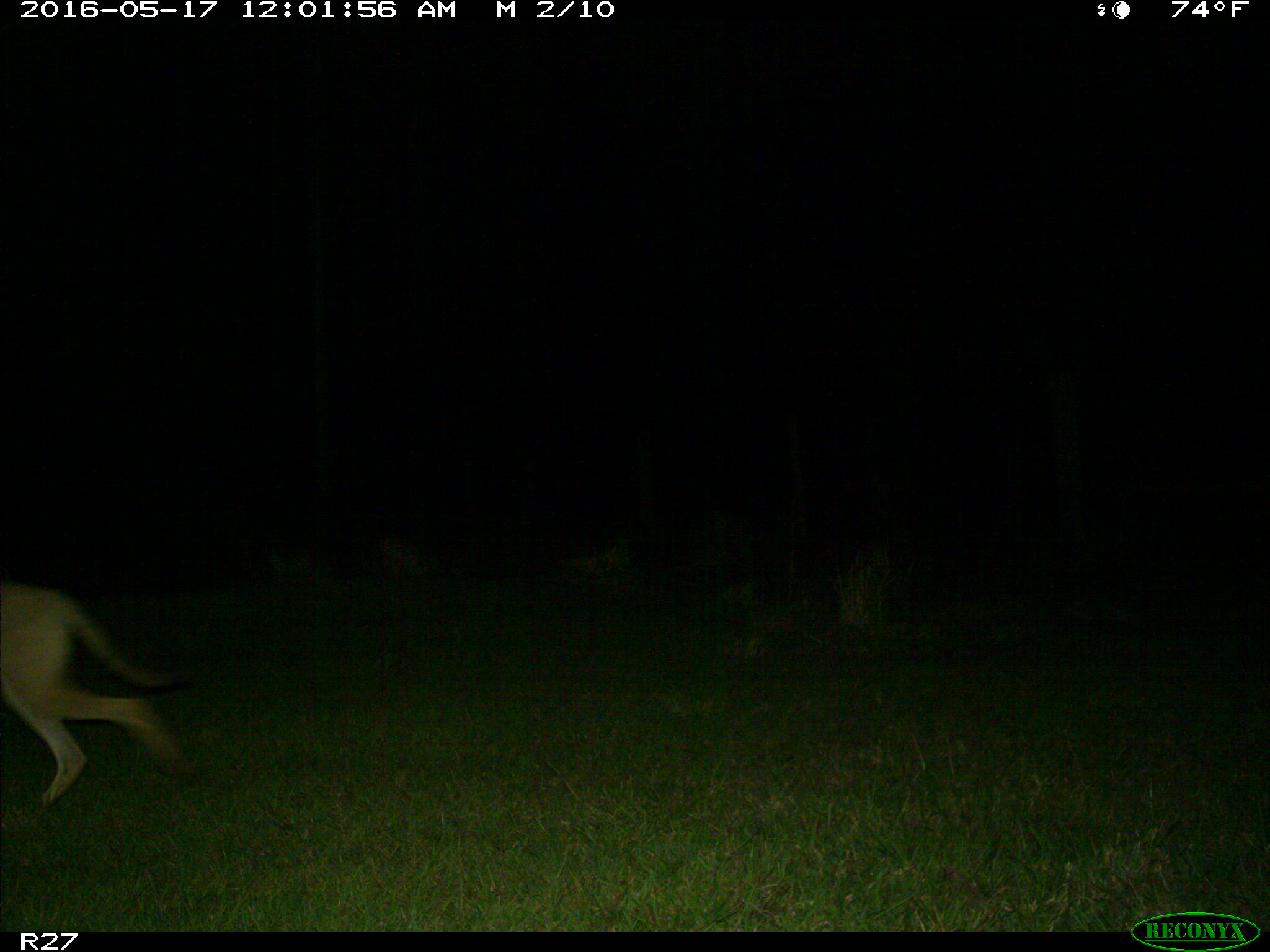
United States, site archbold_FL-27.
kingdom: Animalia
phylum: Chordata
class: Mammalia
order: Carnivora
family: Canidae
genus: Canis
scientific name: Canis latrans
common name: coyote